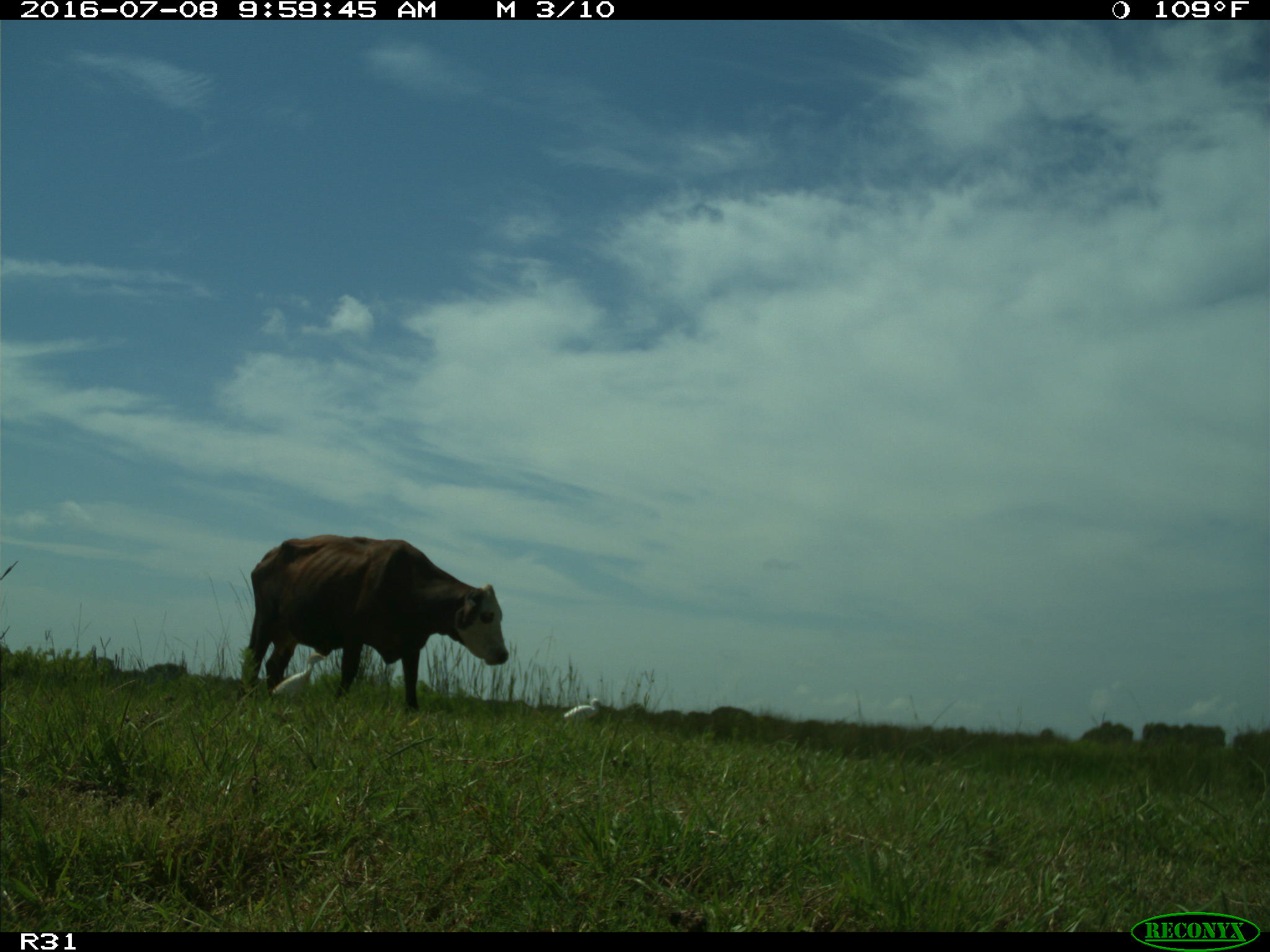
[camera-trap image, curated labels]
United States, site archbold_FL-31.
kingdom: Animalia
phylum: Chordata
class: Mammalia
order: Artiodactyla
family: Bovidae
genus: Bos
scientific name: Bos taurus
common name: domestic cow